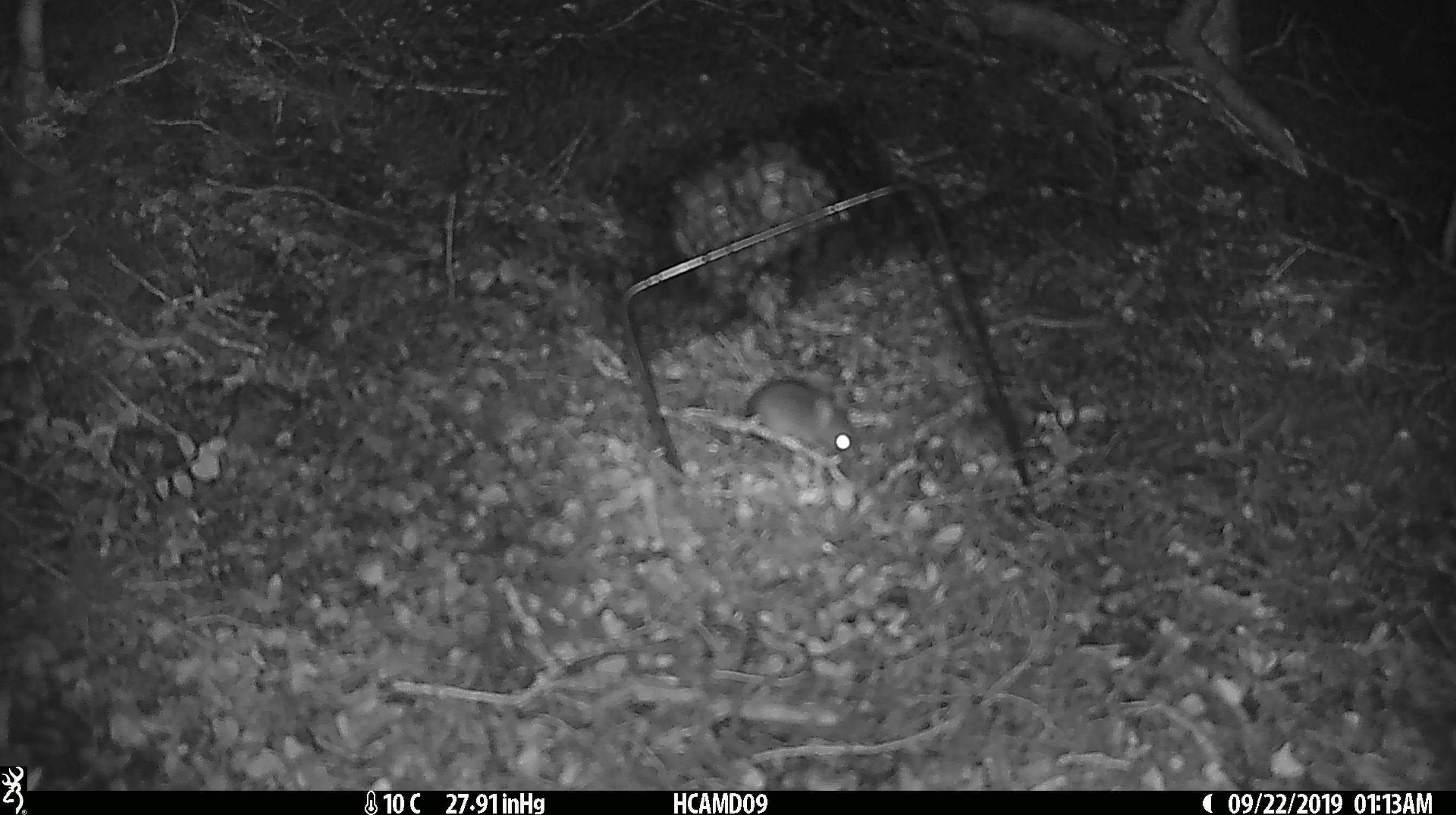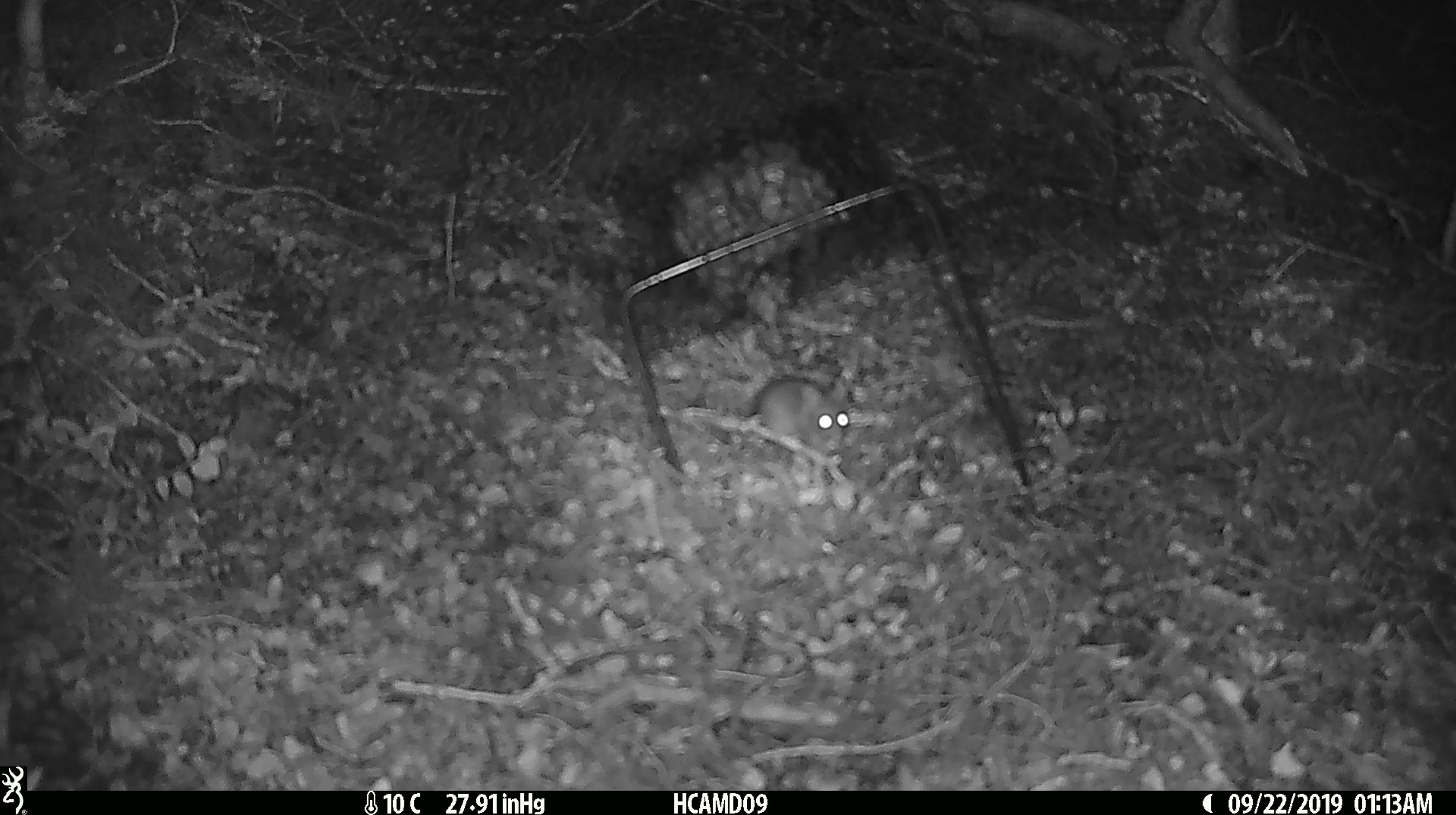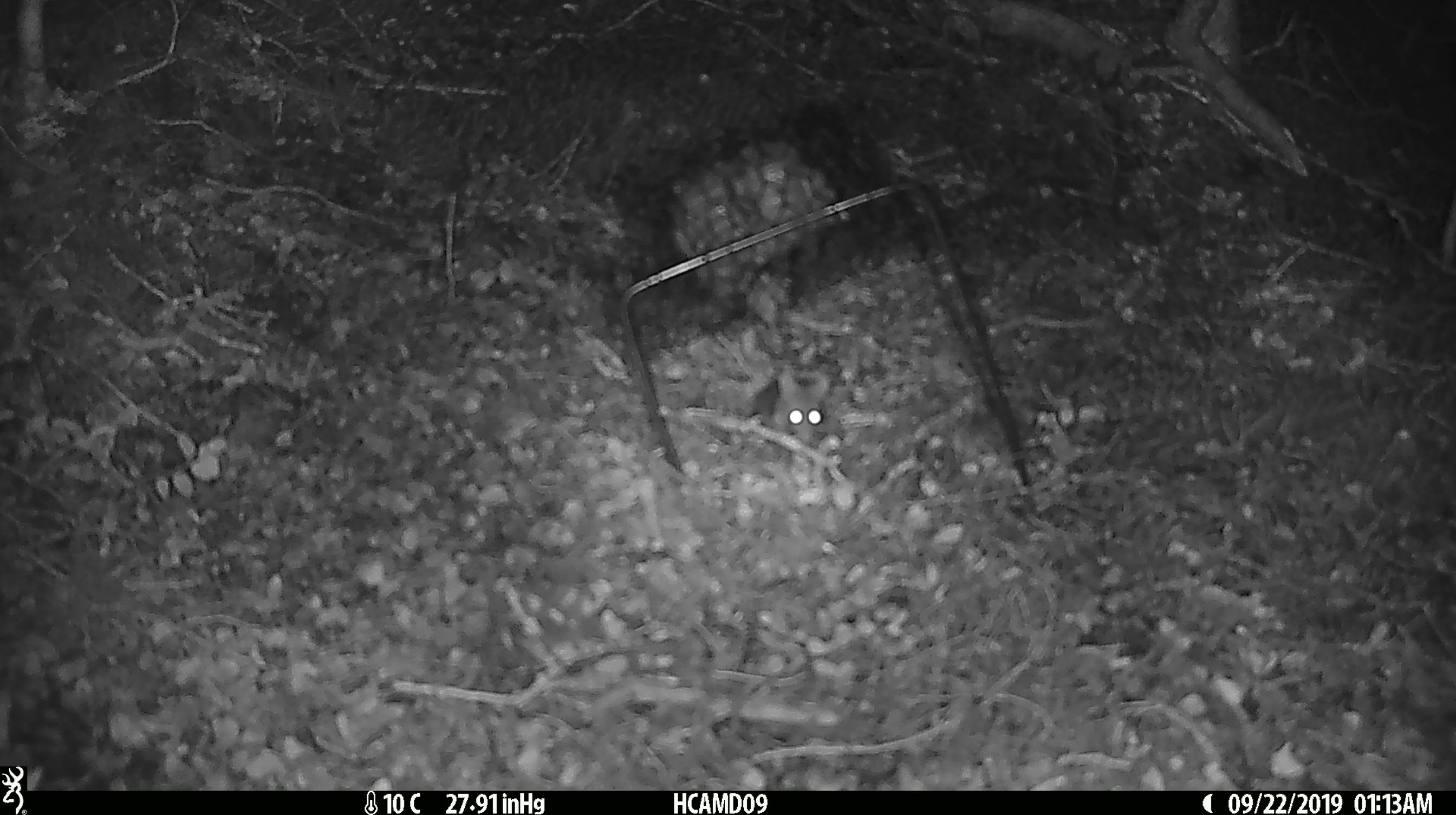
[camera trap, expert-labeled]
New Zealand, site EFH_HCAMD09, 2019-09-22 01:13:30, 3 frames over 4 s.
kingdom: Animalia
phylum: Chordata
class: Mammalia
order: Rodentia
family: Muridae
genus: Mus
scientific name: Mus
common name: mouse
Mouse (Mus).